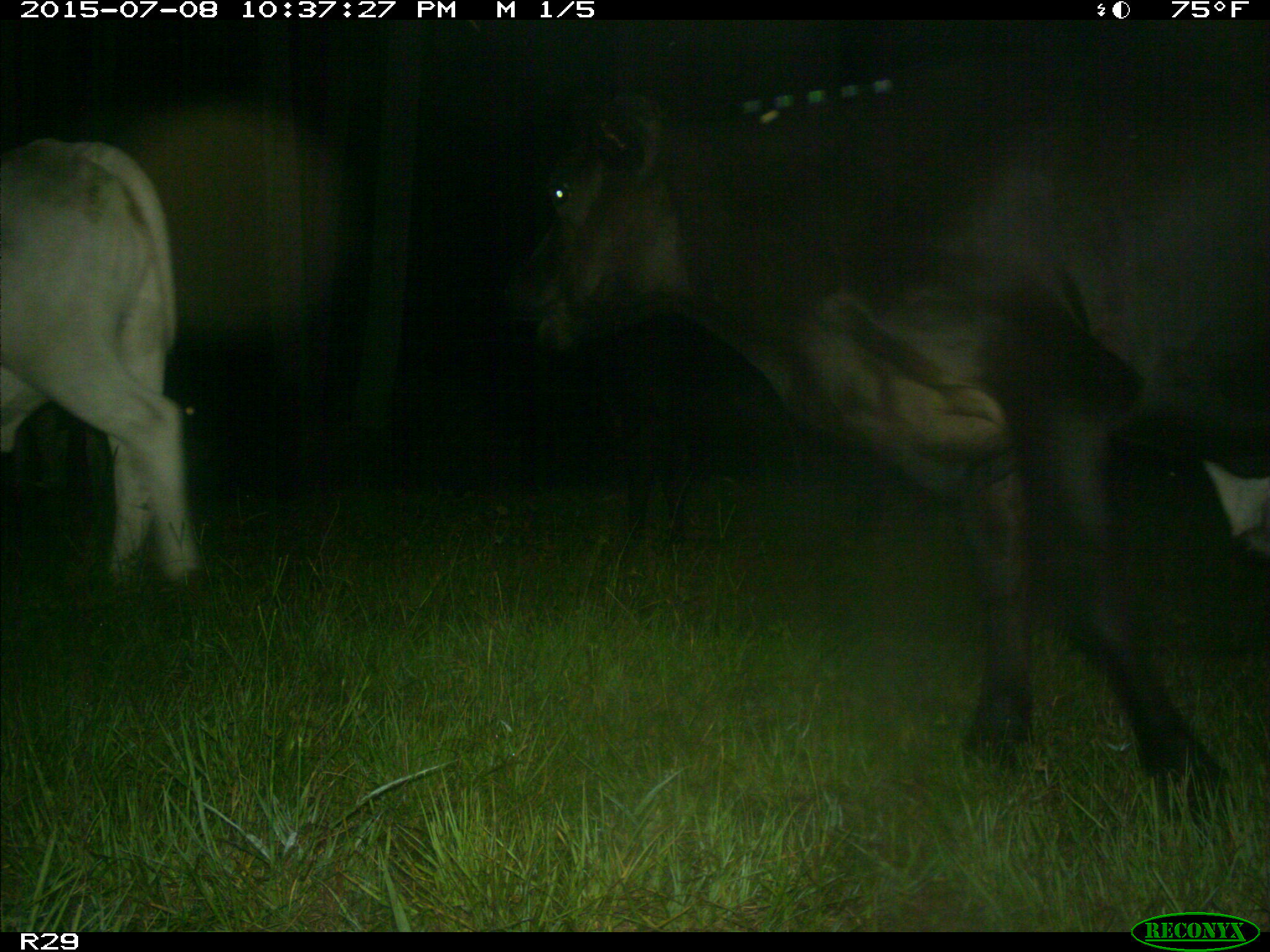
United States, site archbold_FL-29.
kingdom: Animalia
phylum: Chordata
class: Mammalia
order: Artiodactyla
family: Bovidae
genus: Bos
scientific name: Bos taurus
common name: domestic cow